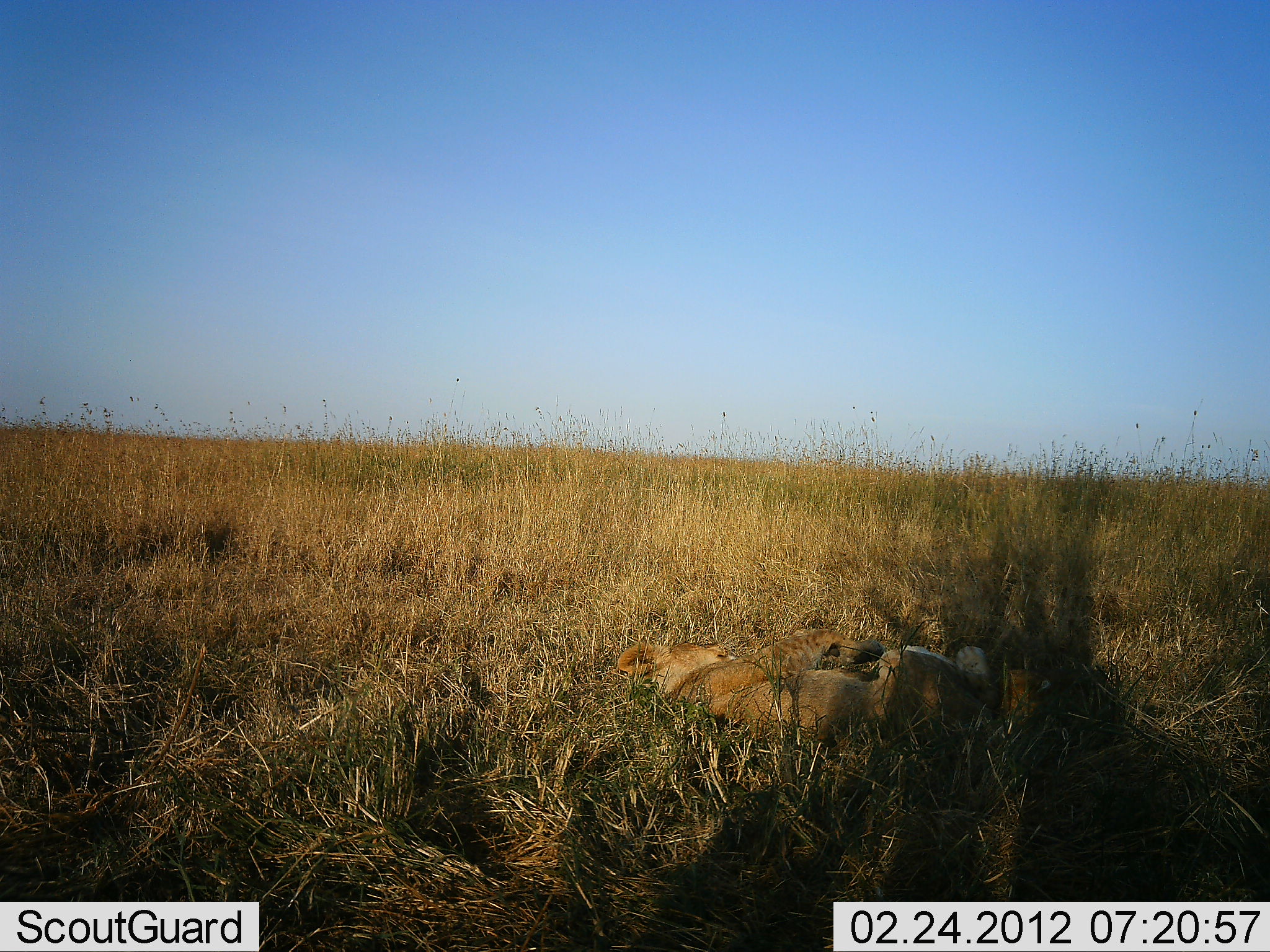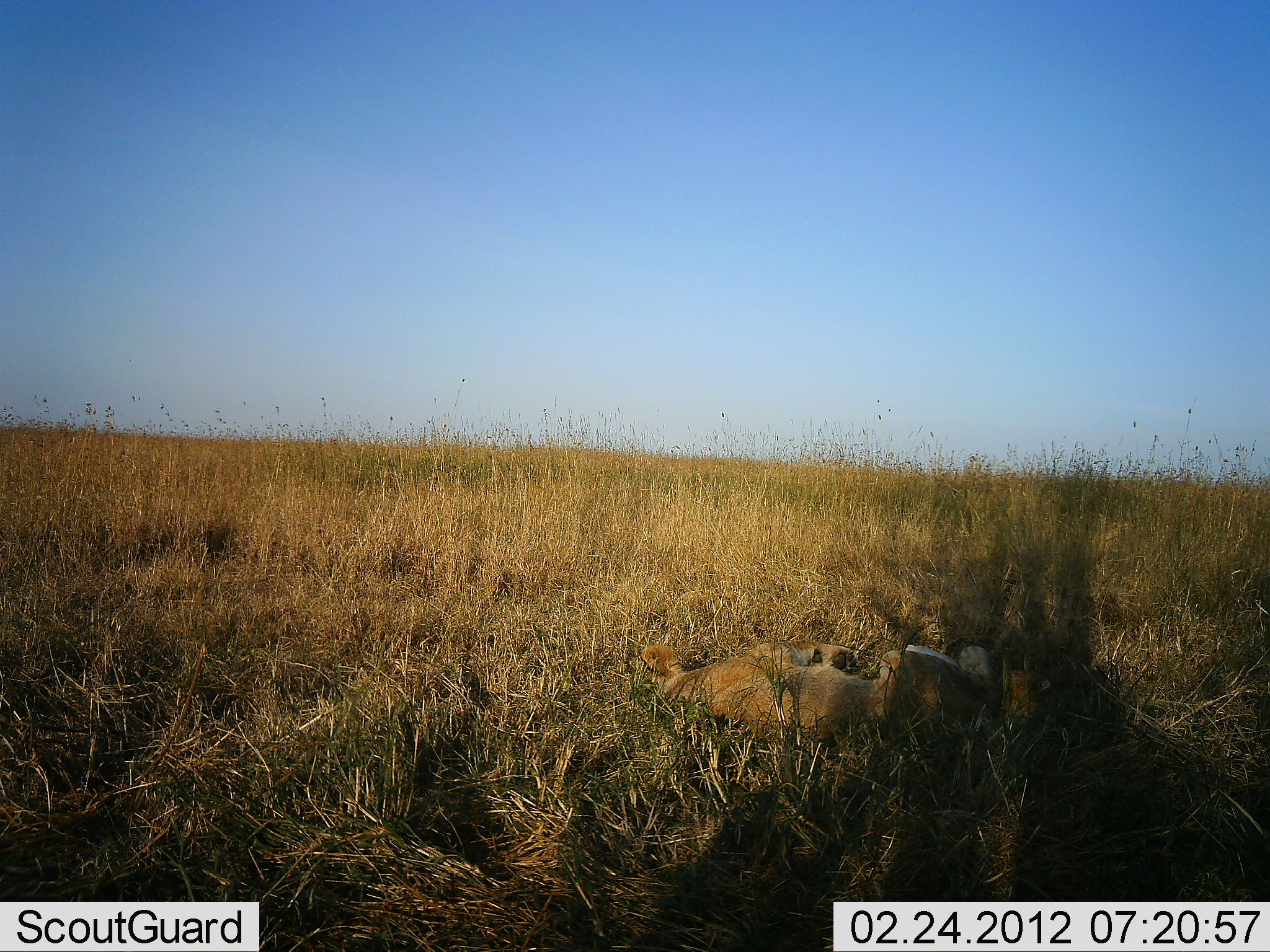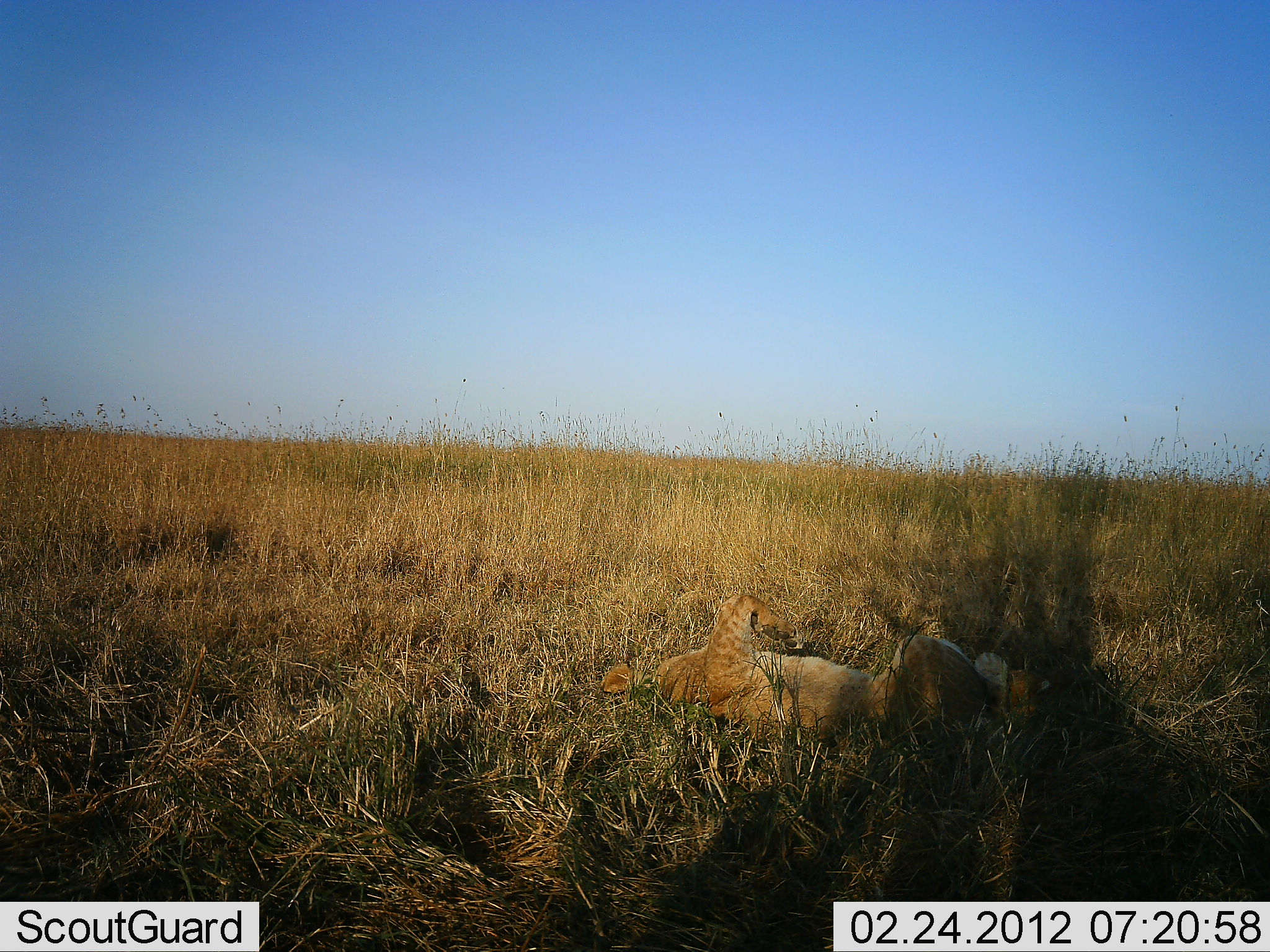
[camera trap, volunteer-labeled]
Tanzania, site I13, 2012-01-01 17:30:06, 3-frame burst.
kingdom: Animalia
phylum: Chordata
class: Mammalia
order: Carnivora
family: Felidae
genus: Panthera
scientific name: Panthera leo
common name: lion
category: lionfemale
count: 1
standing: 0%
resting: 80%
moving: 7%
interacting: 27%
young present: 13%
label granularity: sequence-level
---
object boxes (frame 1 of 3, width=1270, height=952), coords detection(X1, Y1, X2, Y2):
animal: detection(617, 625, 1053, 745)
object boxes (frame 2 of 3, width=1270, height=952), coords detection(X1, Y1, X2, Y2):
animal: detection(638, 632, 1059, 752)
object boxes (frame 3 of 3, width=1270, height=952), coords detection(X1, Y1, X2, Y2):
animal: detection(596, 594, 1053, 743)